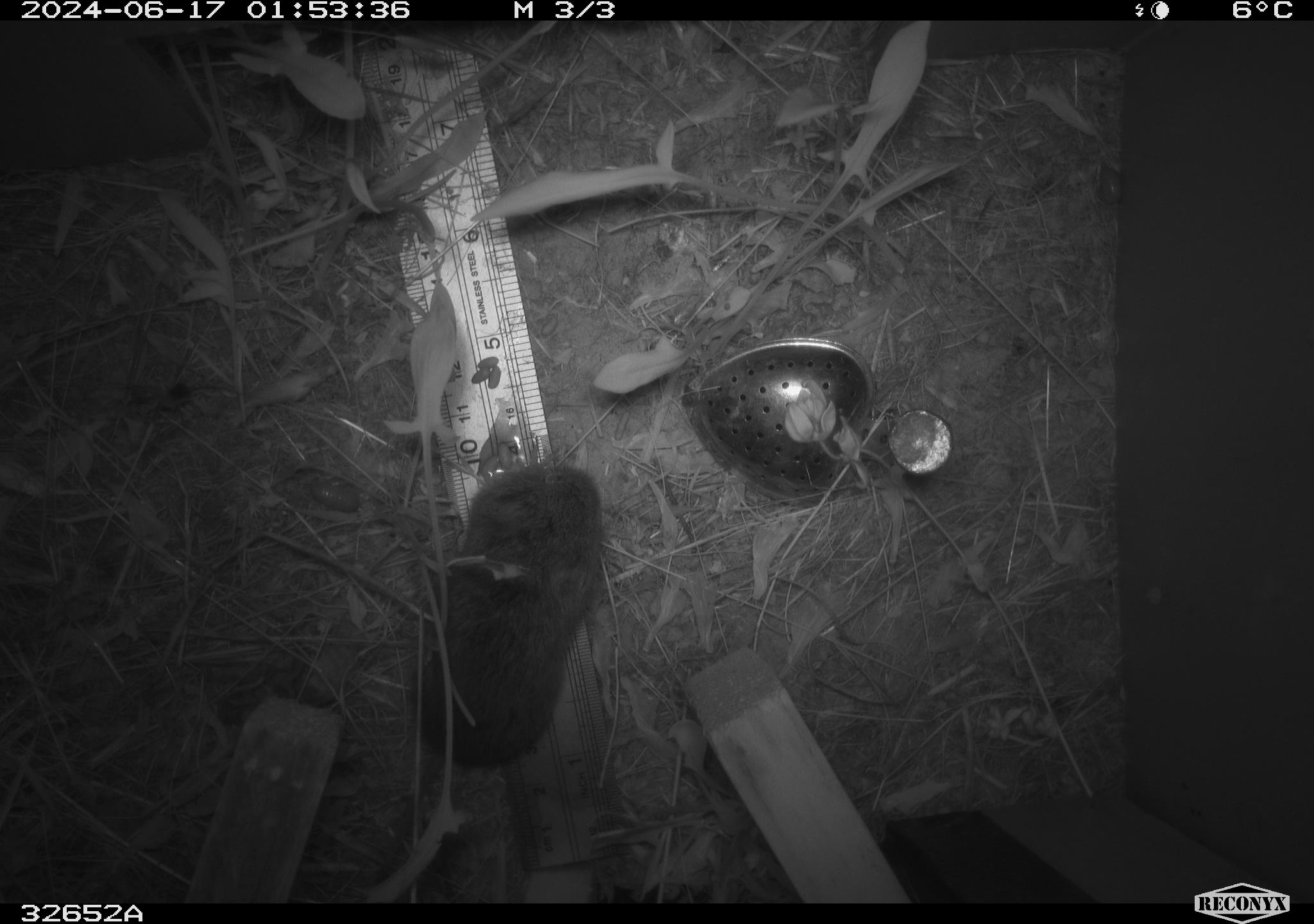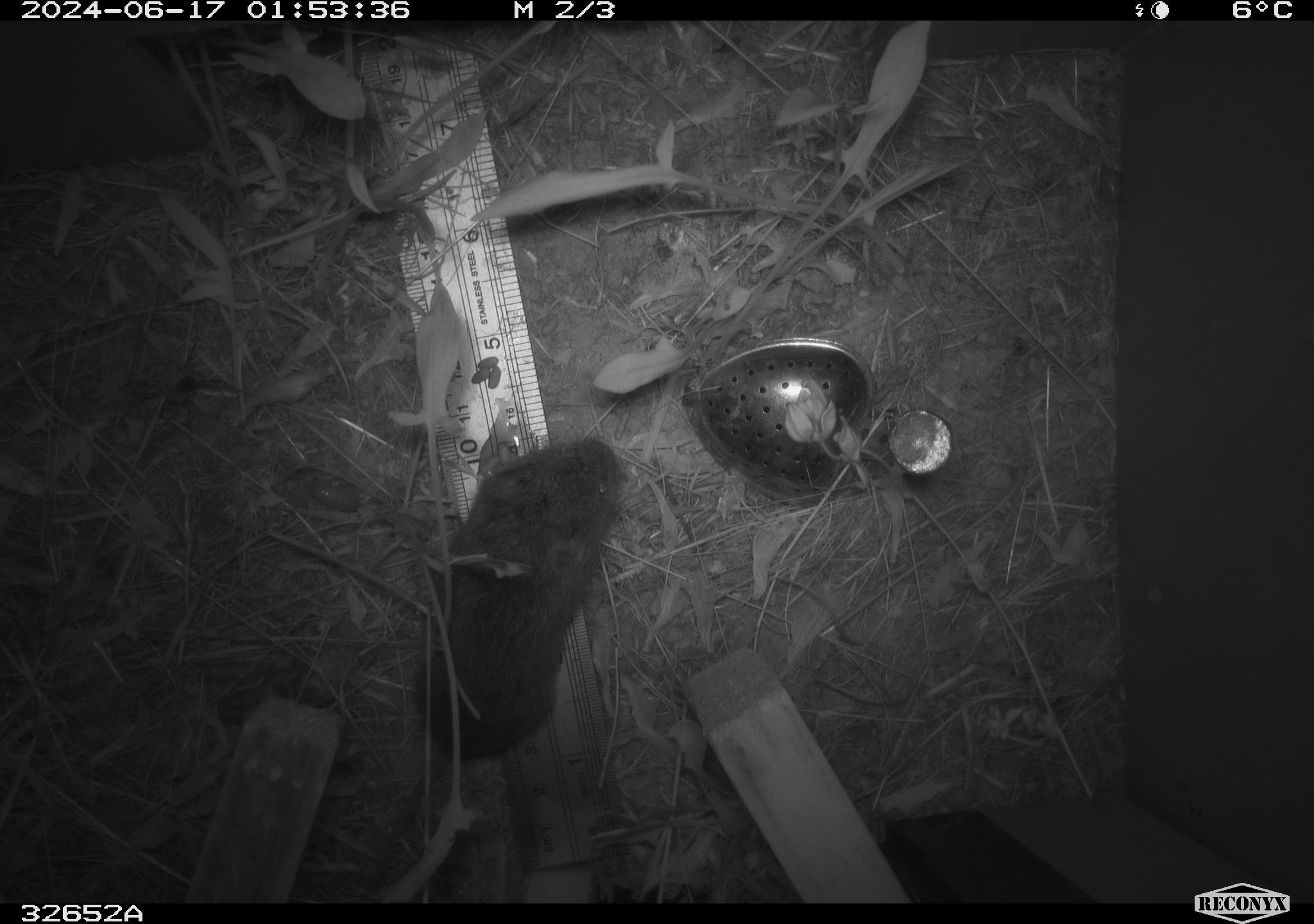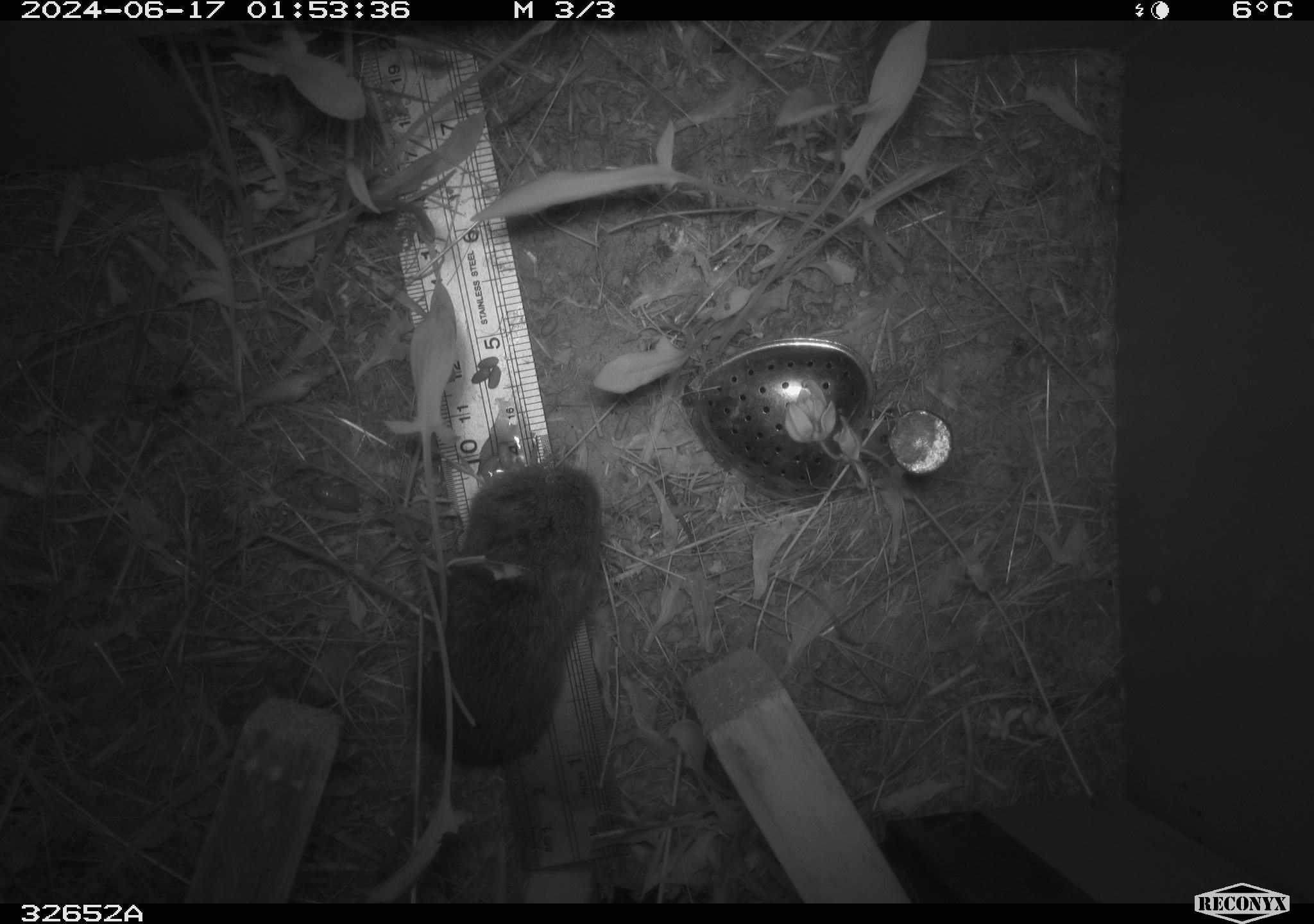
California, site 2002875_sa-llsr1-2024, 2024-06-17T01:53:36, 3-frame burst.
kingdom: Animalia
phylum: Chordata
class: Mammalia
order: Rodentia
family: Cricetidae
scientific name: Arvicolinae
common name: voles, lemmings, and muskrats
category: arvicolinae subfamily